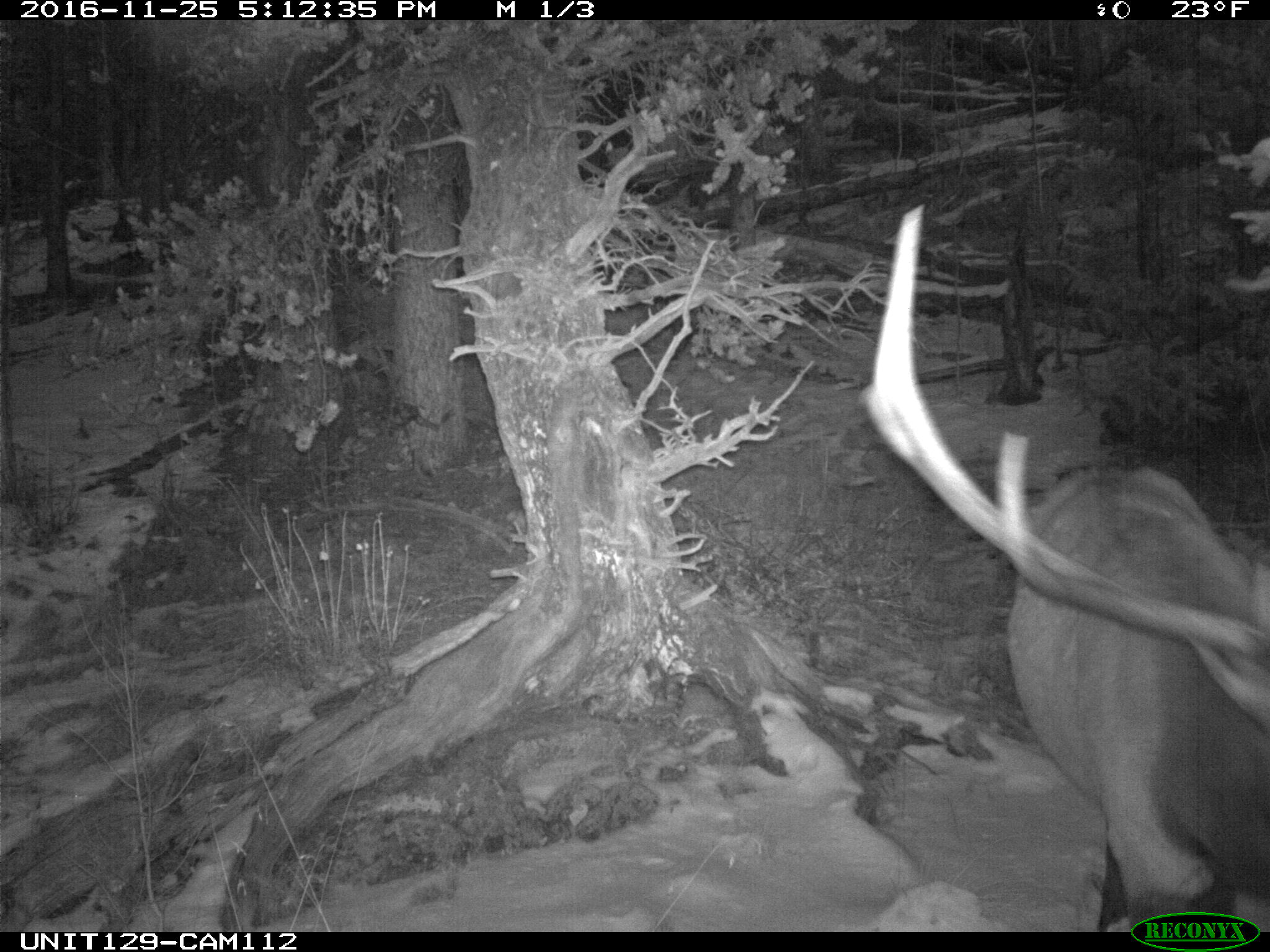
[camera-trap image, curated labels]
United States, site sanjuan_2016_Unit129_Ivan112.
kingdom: Animalia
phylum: Chordata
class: Mammalia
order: Artiodactyla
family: Cervidae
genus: Cervus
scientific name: Cervus elaphus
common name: red deer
Cervus elaphus (red deer).